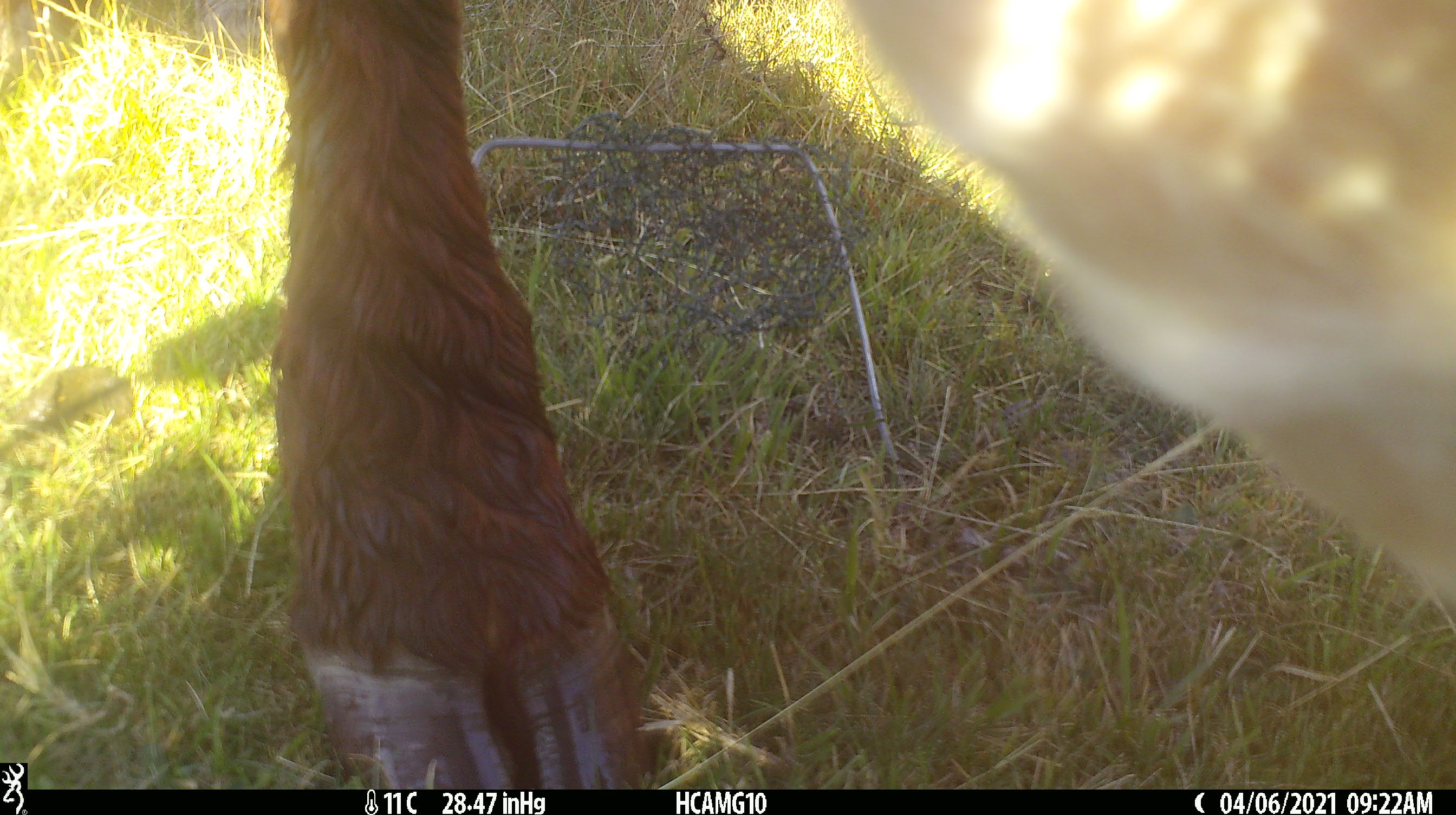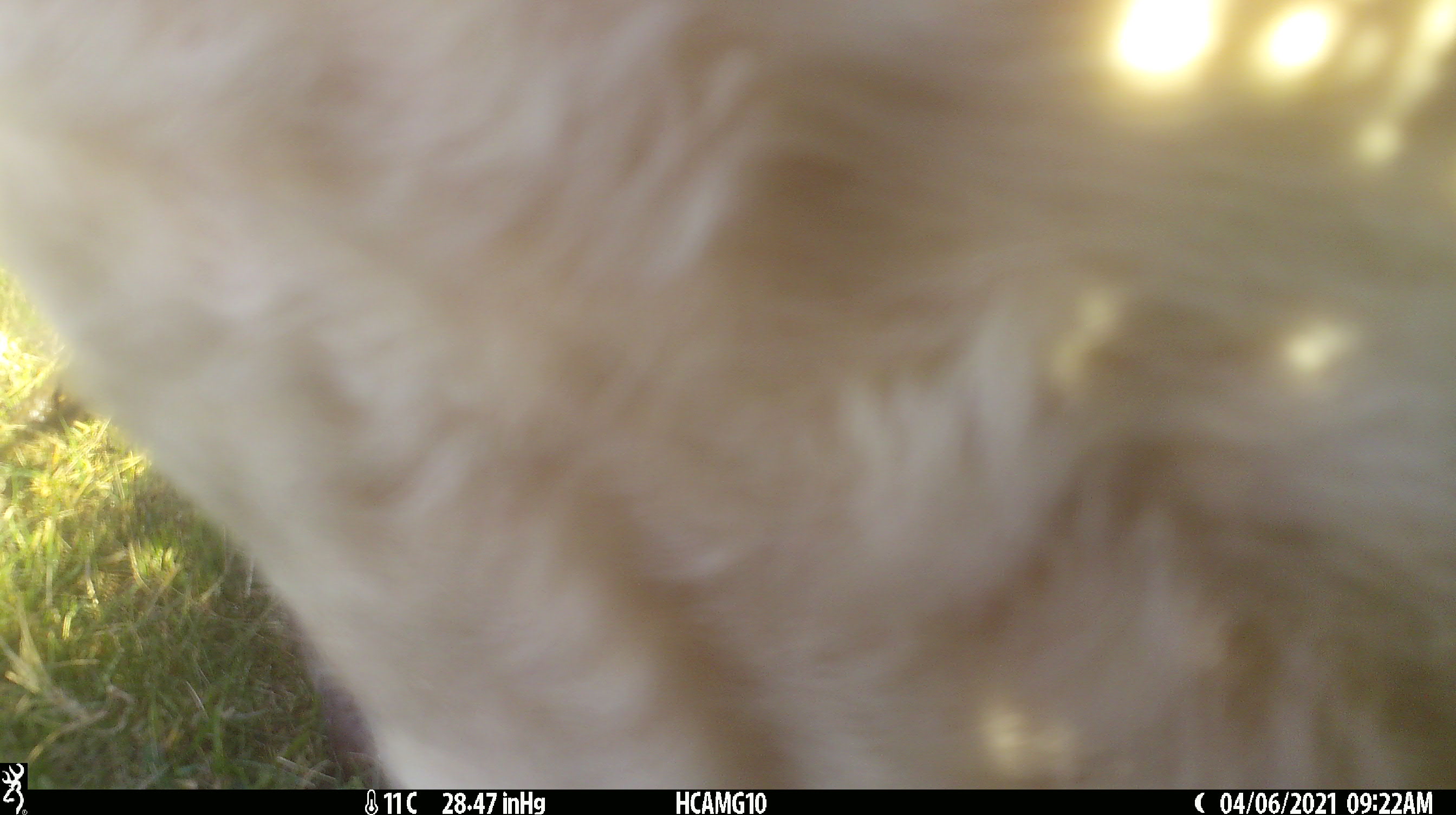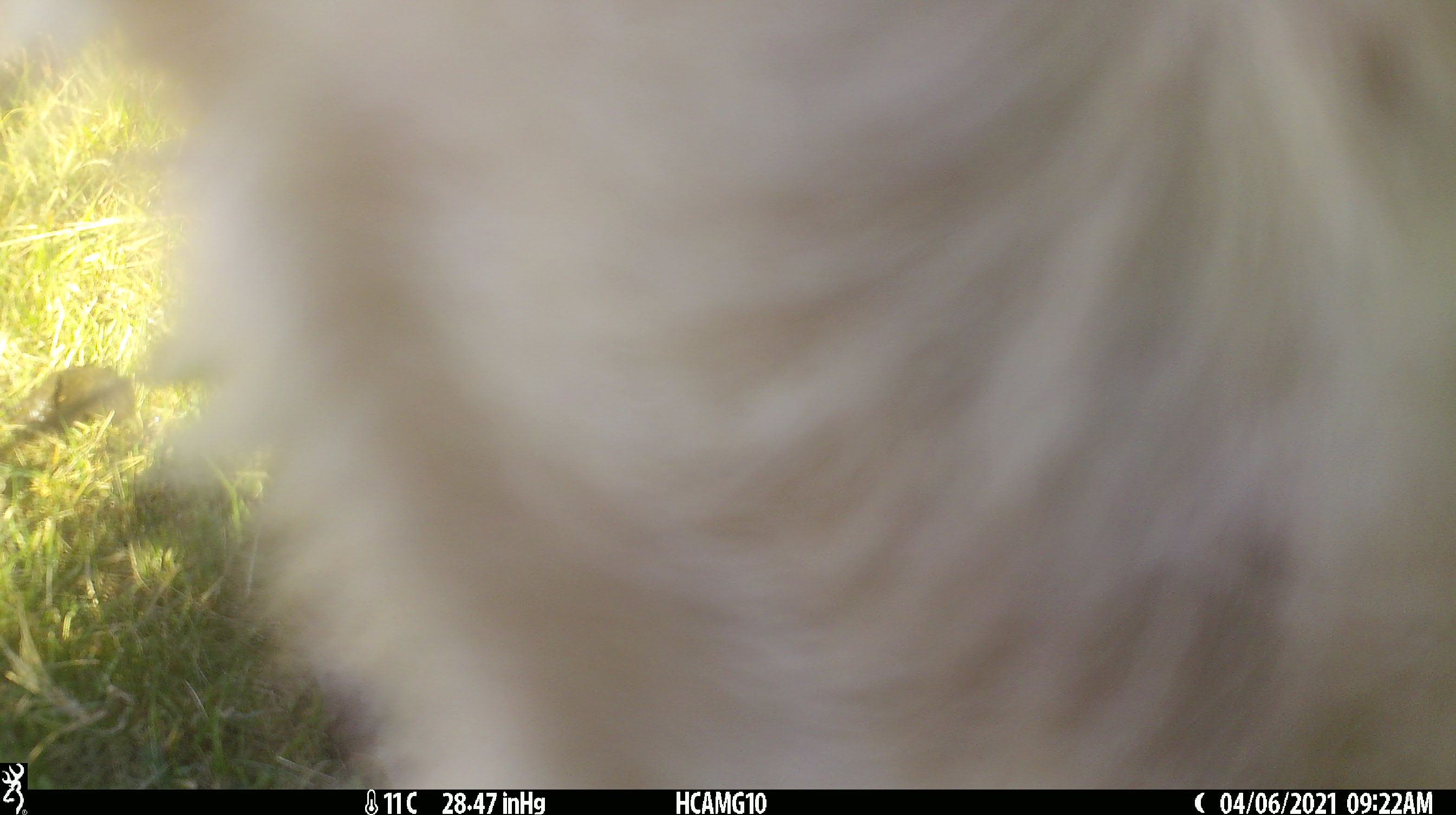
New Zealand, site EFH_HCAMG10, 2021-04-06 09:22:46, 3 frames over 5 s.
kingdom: Animalia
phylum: Chordata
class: Mammalia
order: Artiodactyla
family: Bovidae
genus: Bos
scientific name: Bos taurus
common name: domestic cow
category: cow